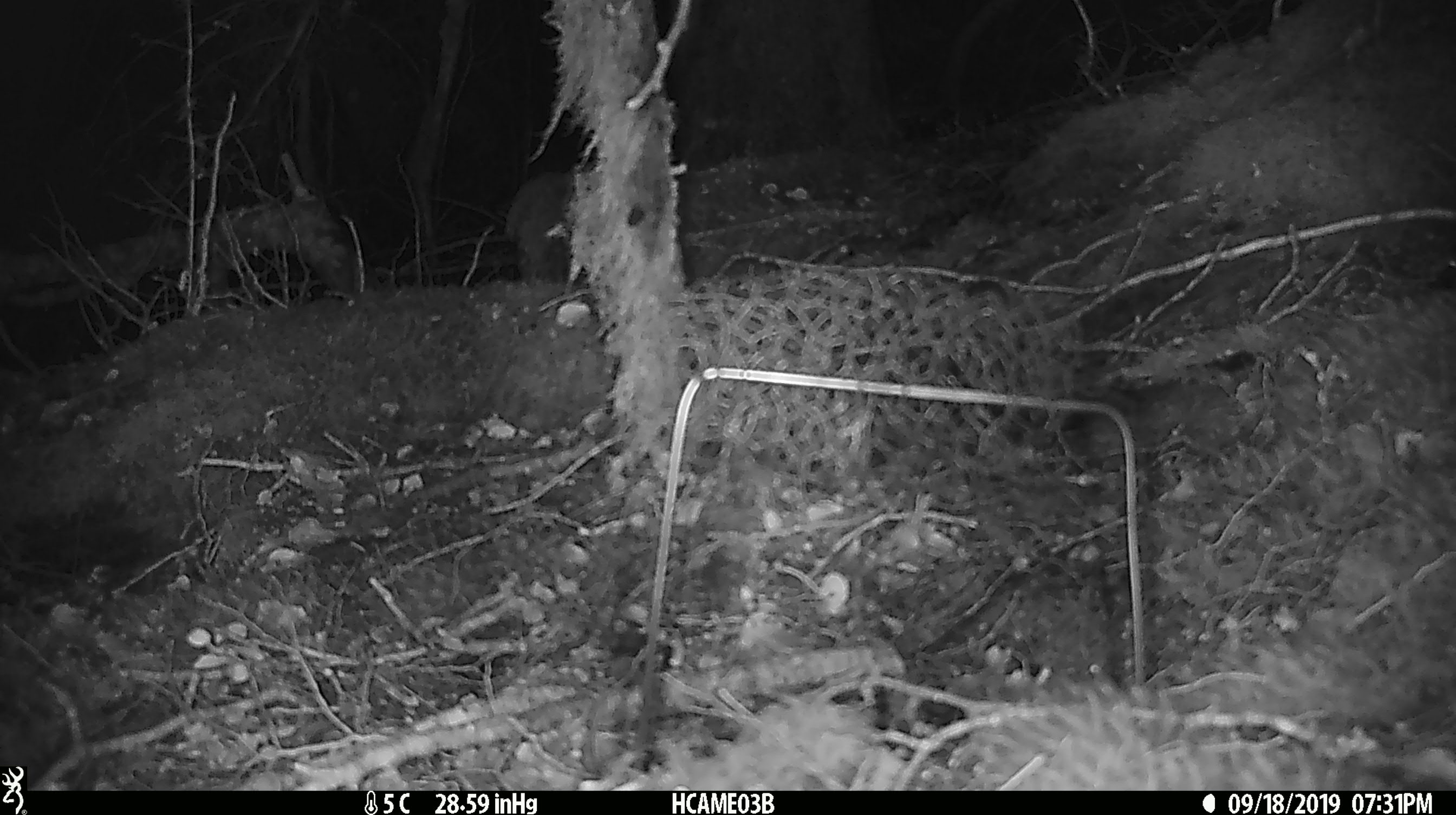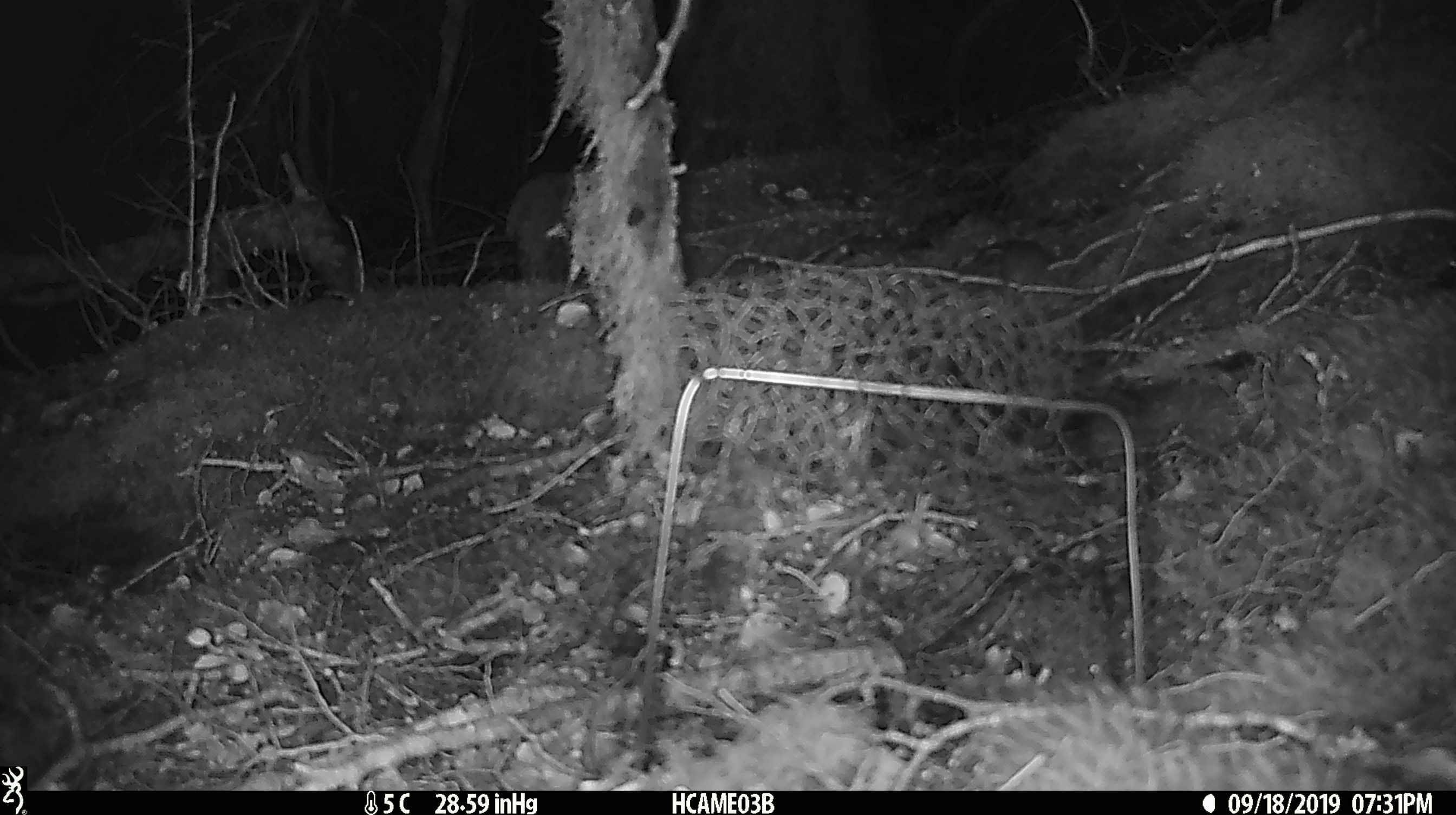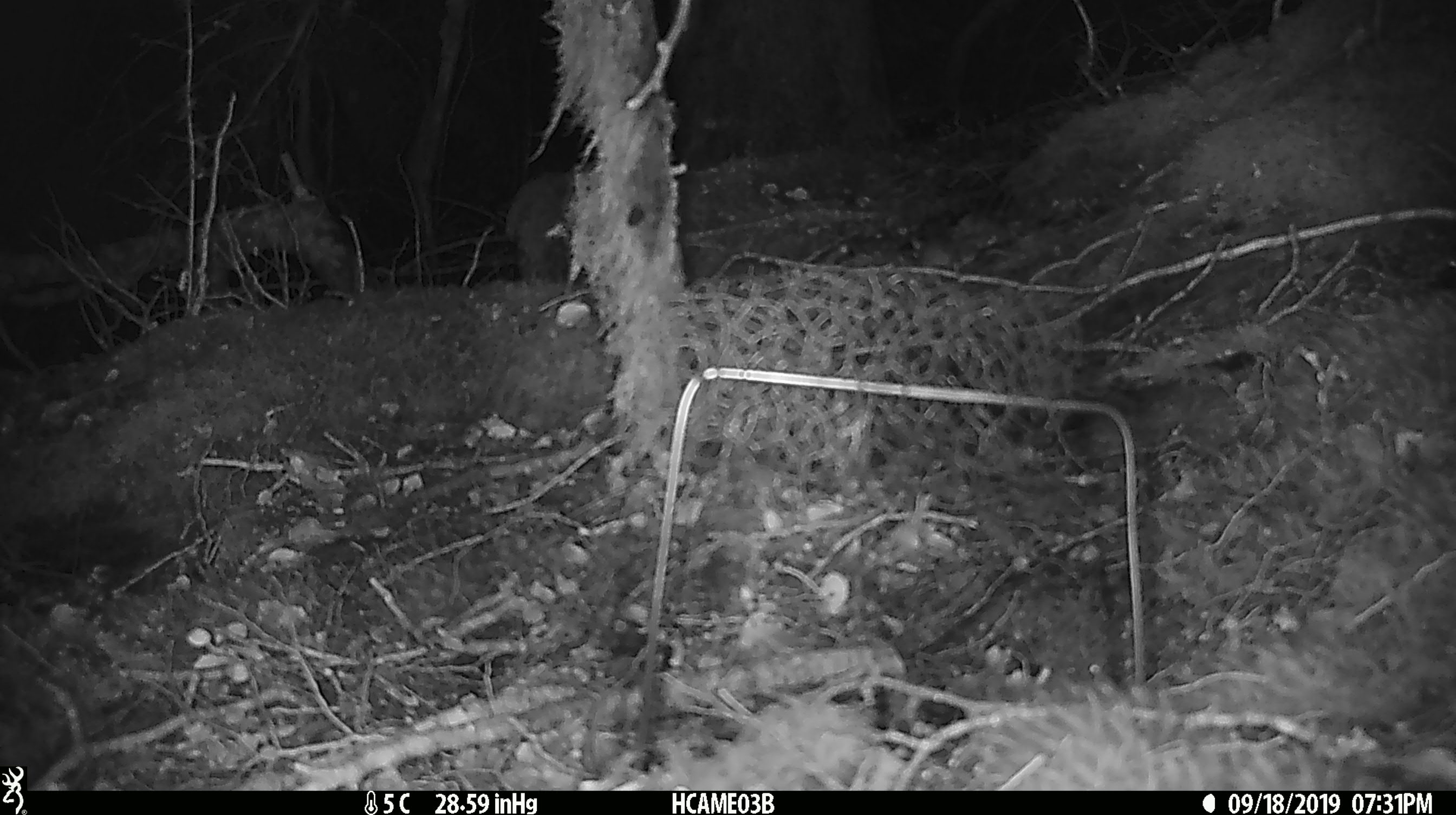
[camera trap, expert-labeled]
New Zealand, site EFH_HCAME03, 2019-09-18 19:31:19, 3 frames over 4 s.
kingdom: Animalia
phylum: Chordata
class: Mammalia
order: Rodentia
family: Muridae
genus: Mus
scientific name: Mus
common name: mouse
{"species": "mouse (Mus)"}